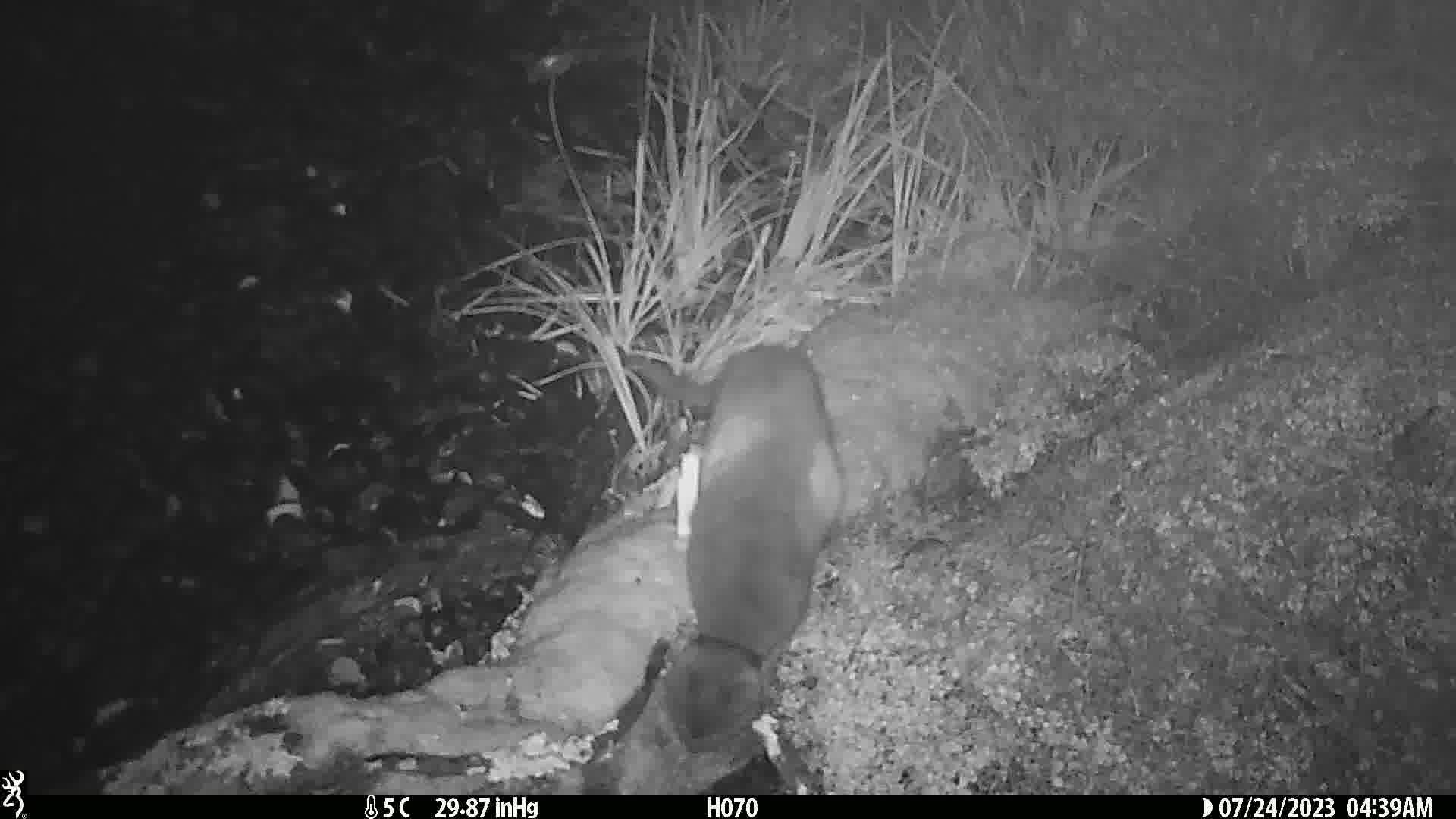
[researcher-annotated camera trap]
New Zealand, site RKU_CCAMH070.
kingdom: Animalia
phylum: Chordata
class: Mammalia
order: Carnivora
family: Felidae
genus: Felis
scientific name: Felis catus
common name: domestic cat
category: cat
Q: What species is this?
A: Cat (domestic cat) (Felis catus).